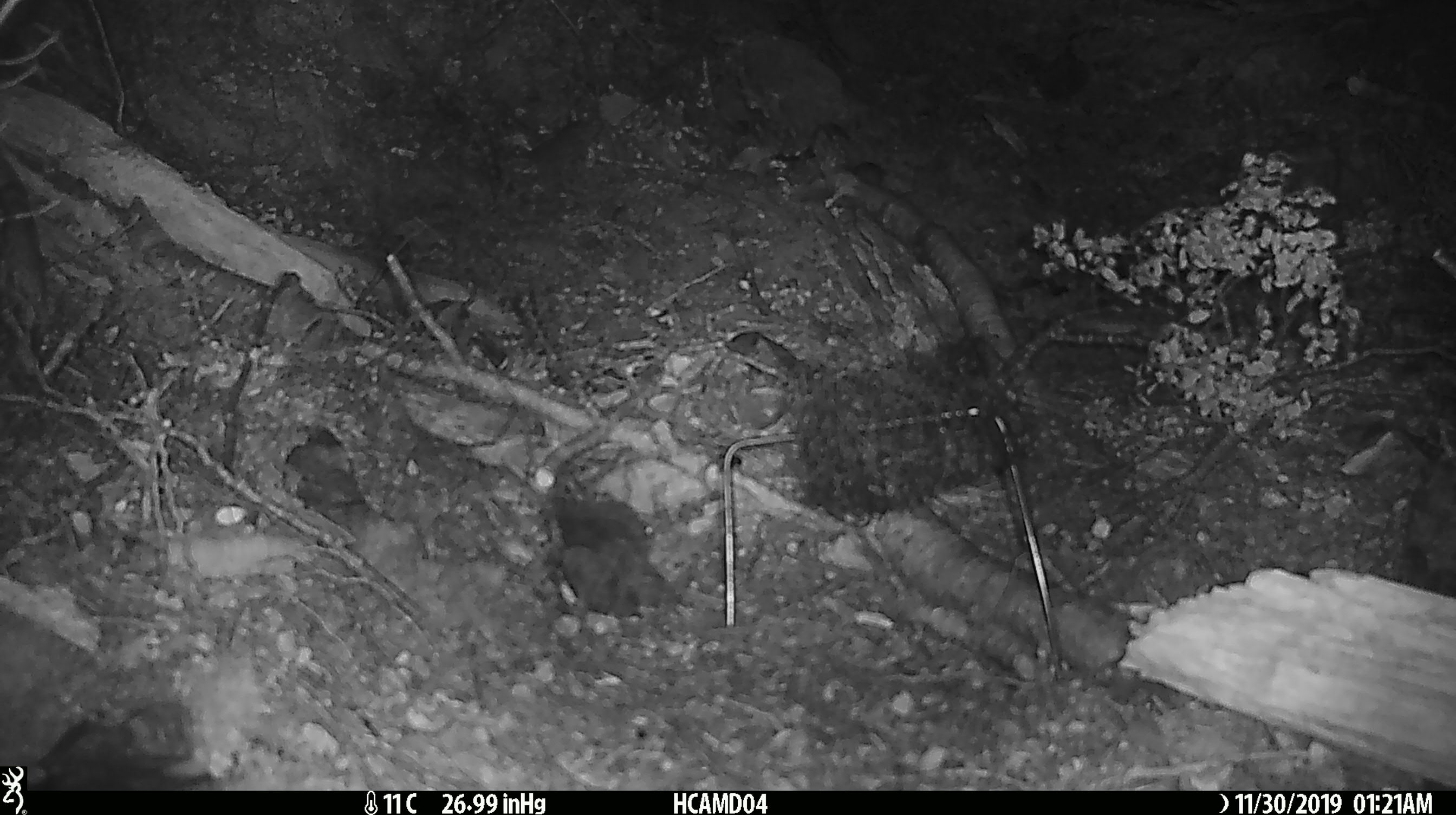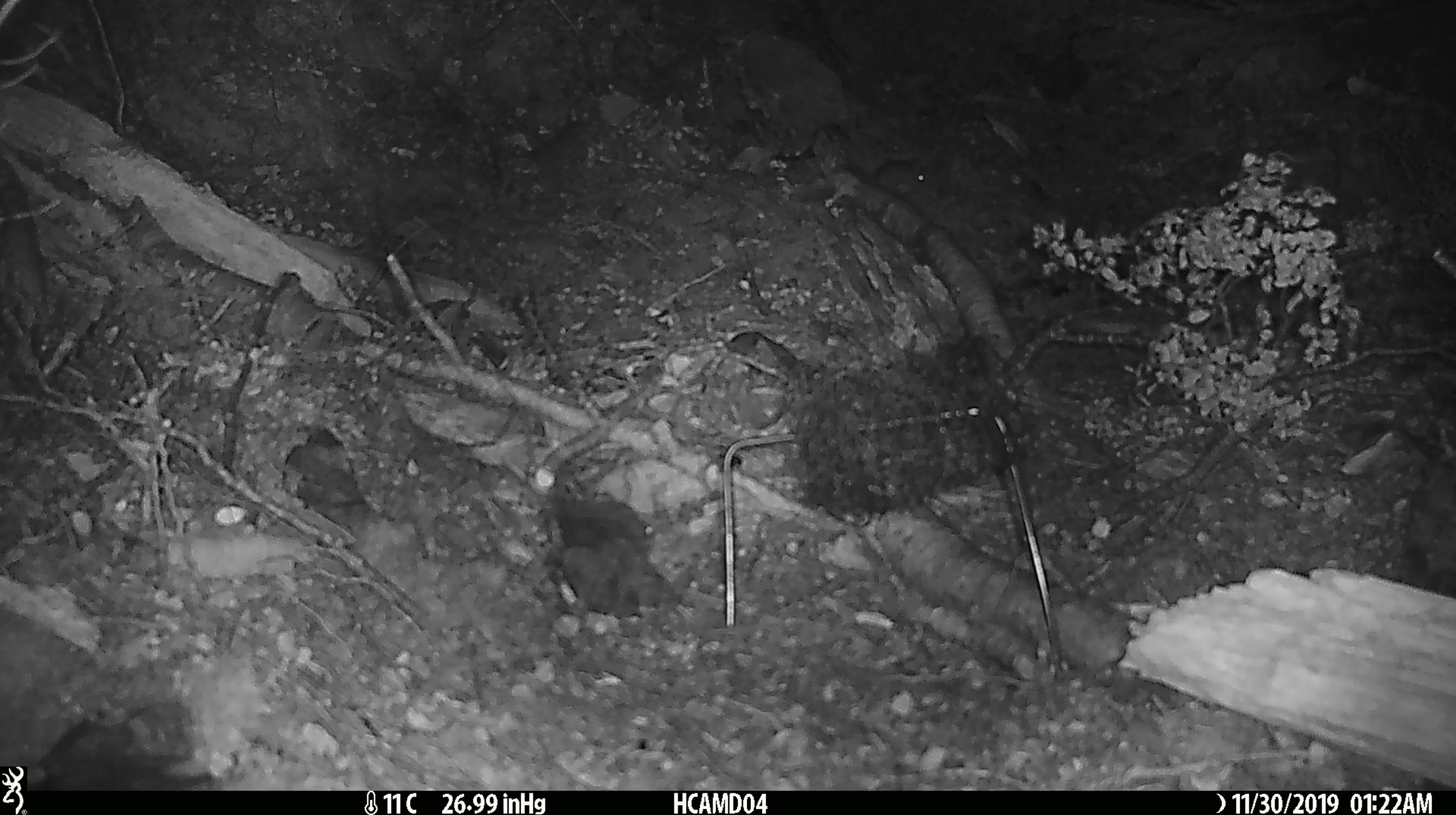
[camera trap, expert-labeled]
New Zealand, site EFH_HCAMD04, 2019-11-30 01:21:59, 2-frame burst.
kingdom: Animalia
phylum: Chordata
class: Mammalia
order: Rodentia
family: Muridae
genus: Mus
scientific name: Mus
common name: mouse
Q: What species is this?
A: Mouse (Mus).